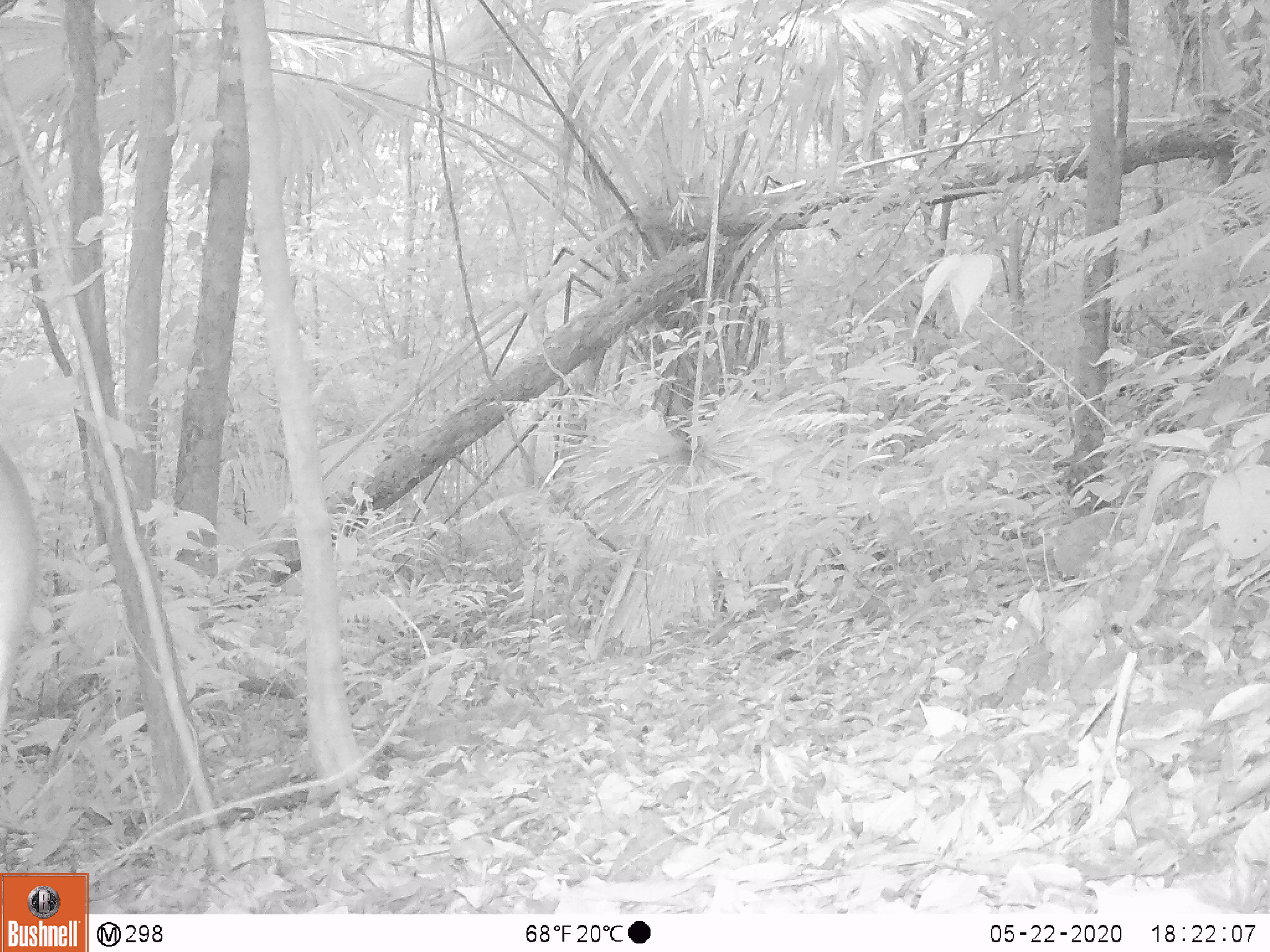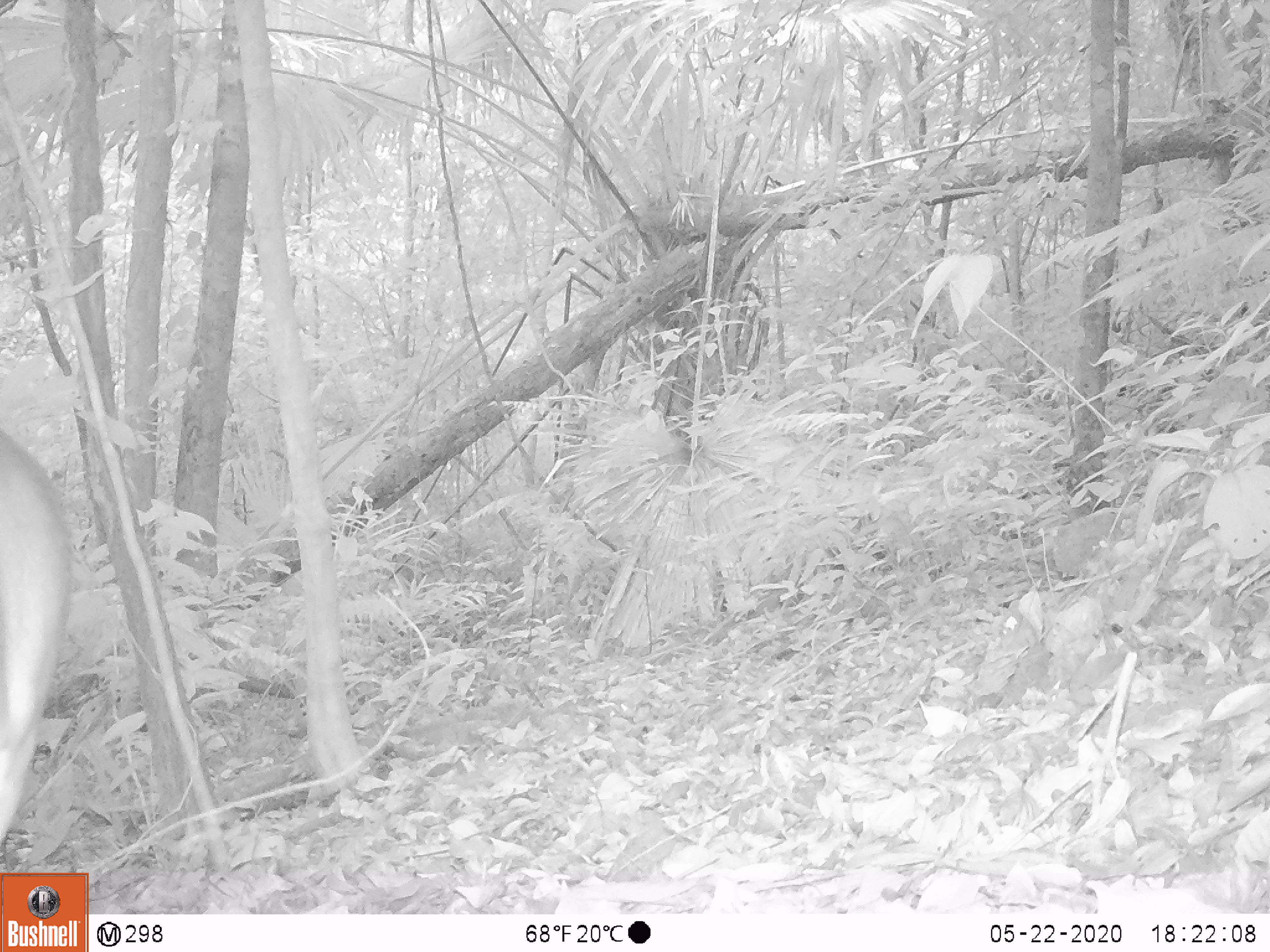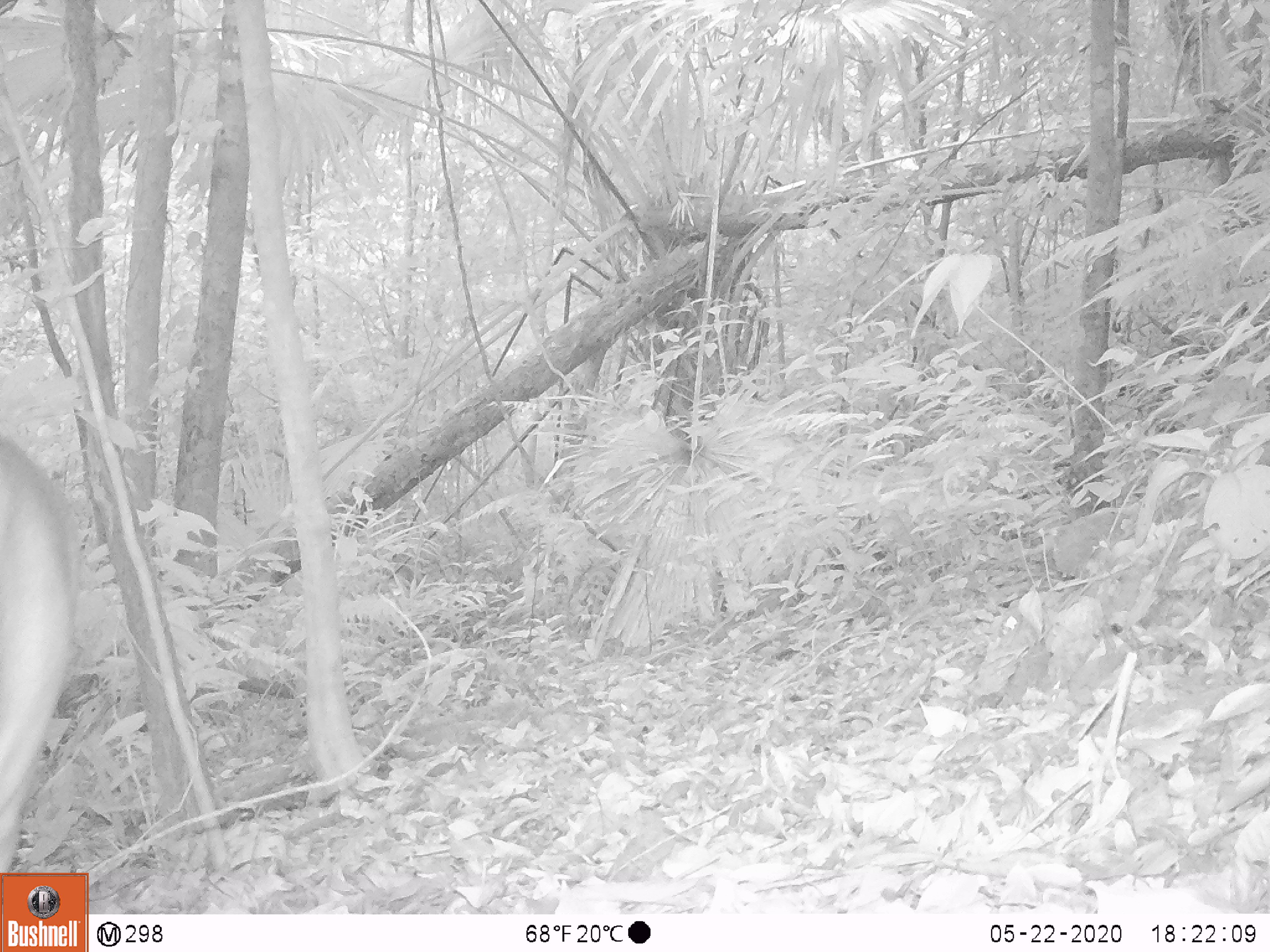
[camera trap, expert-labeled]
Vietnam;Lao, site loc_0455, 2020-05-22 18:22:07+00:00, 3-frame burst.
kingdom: Animalia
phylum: Chordata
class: Mammalia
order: Artiodactyla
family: Cervidae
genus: Muntiacus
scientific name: Muntiacus vuquangensis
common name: large-antlered muntjac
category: large antlered muntjac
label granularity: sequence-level